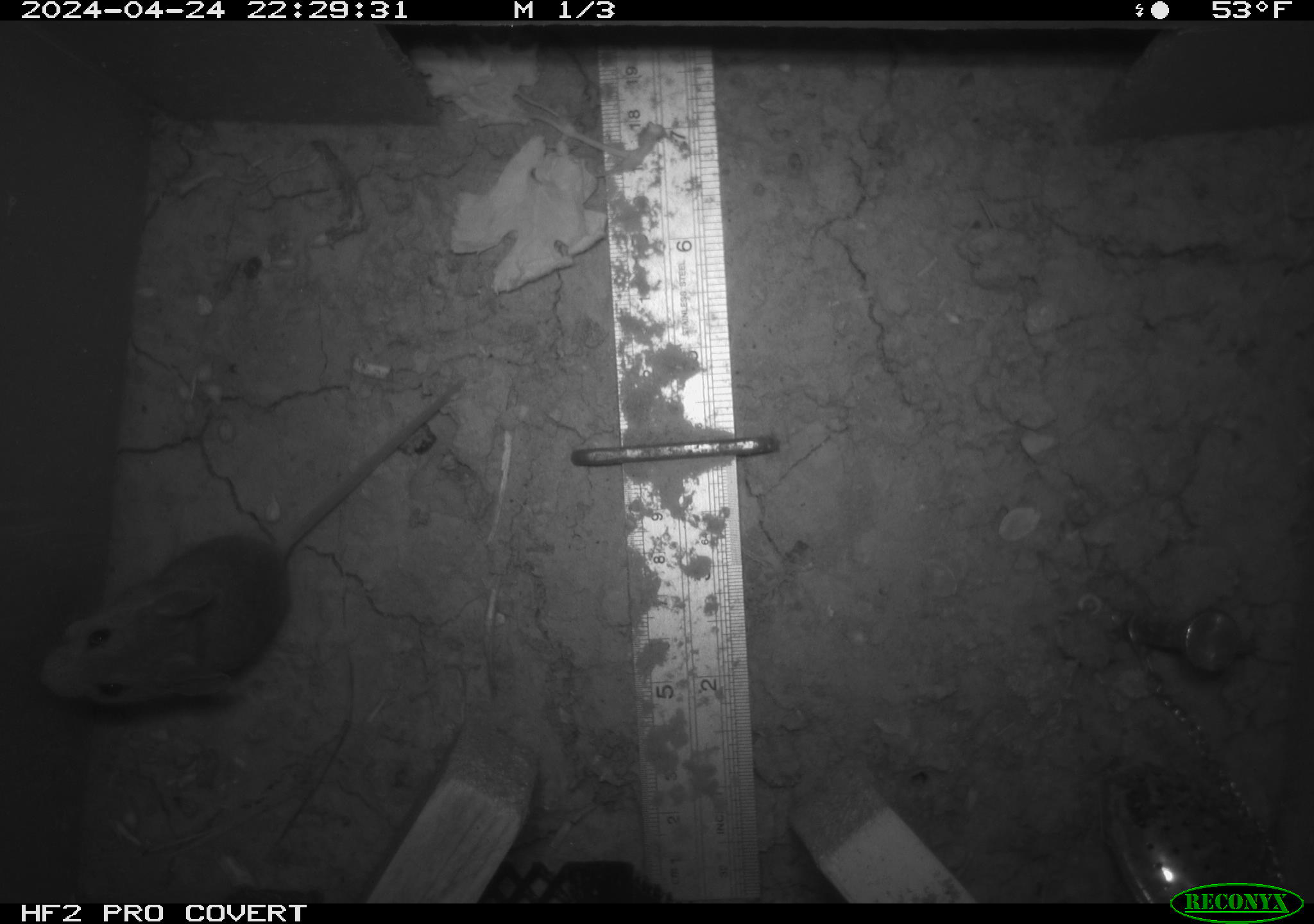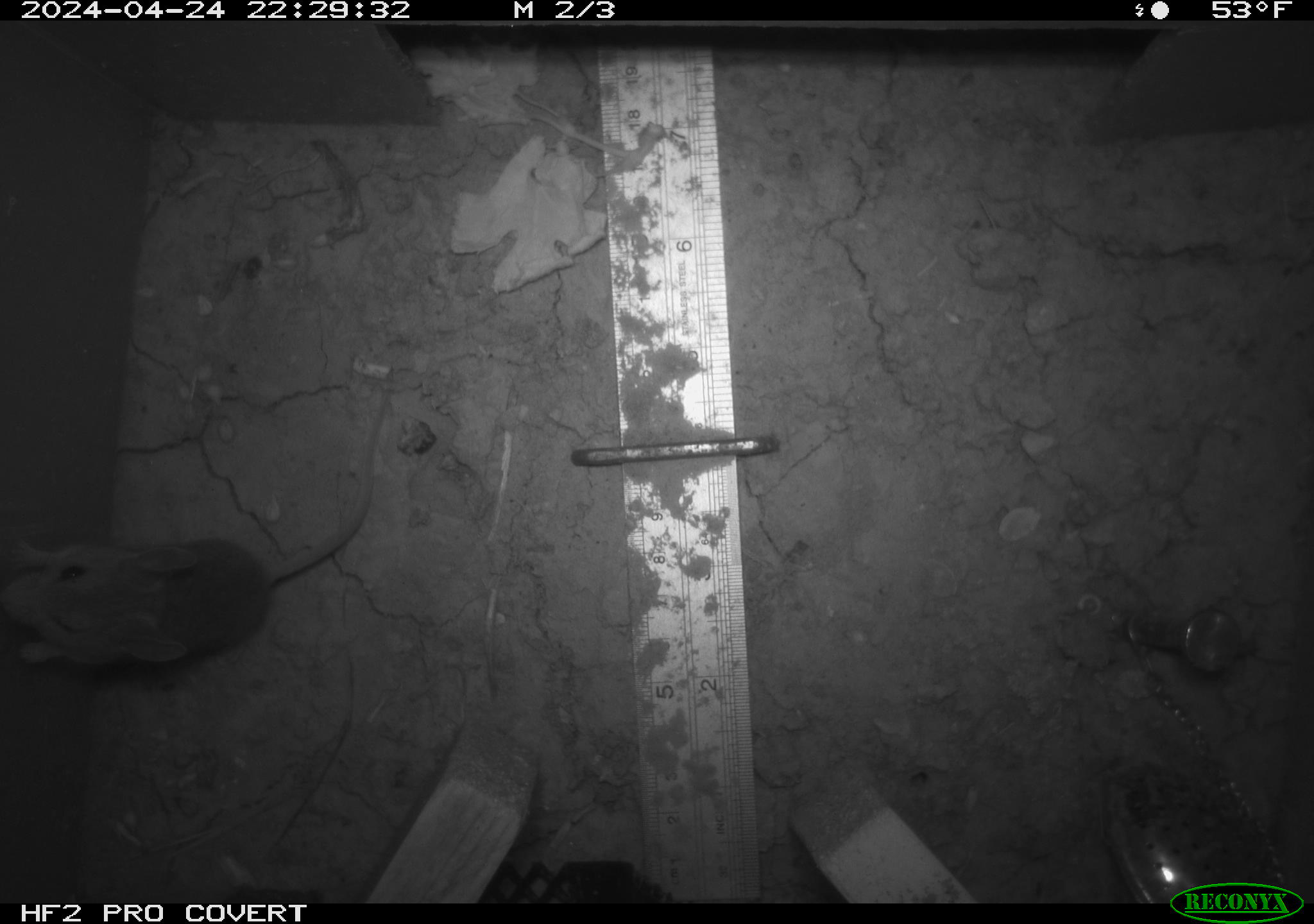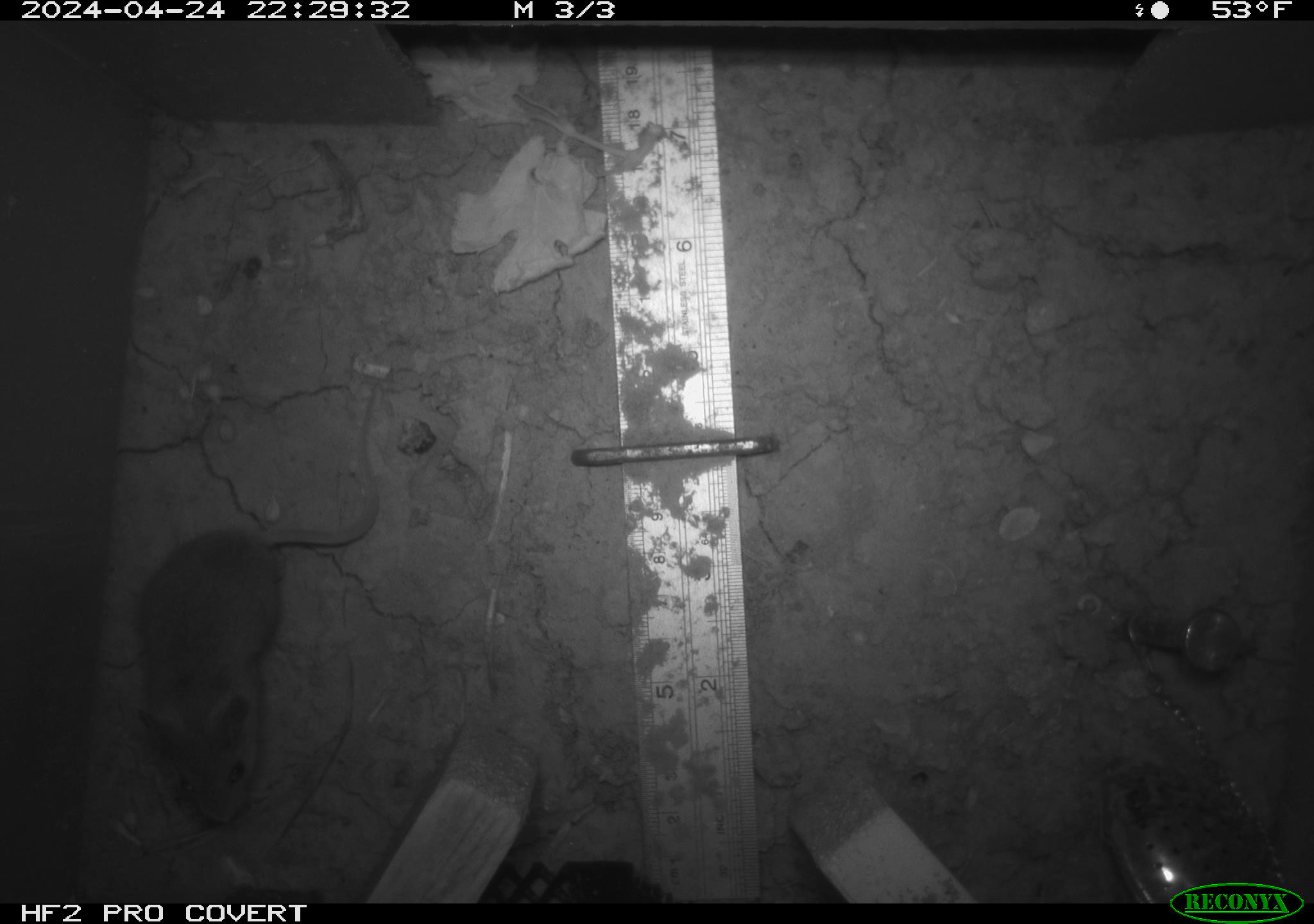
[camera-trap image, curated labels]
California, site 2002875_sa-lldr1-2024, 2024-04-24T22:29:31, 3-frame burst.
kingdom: Animalia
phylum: Chordata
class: Mammalia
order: Rodentia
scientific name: Rodentia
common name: mouse species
Mouse species (Rodentia).